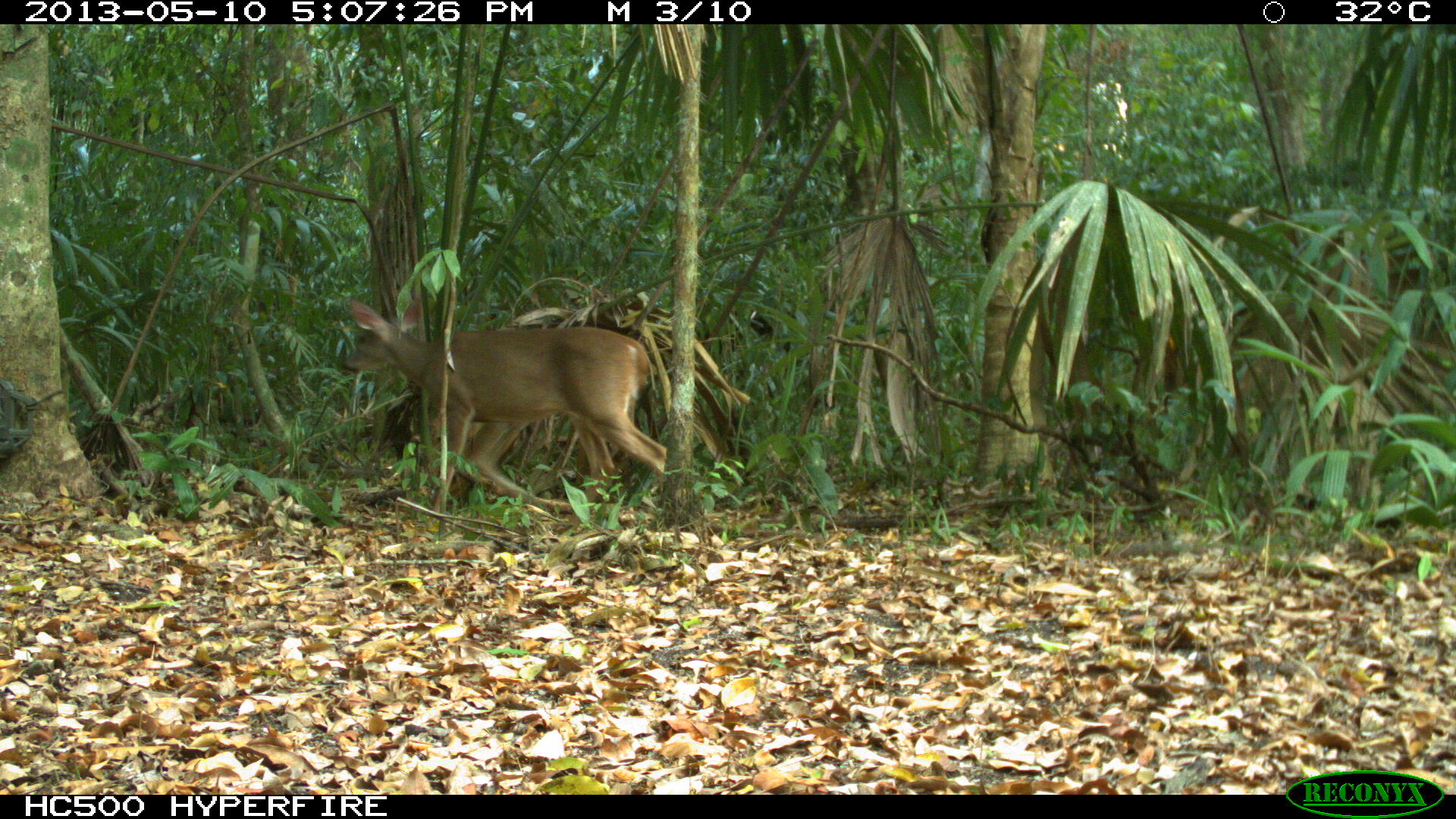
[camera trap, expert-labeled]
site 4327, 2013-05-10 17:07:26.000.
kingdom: Animalia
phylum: Chordata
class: Mammalia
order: Artiodactyla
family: Cervidae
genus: Odocoileus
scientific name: Odocoileus virginianus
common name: white-tailed deer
Odocoileus virginianus (white-tailed deer), count 1, sex female.